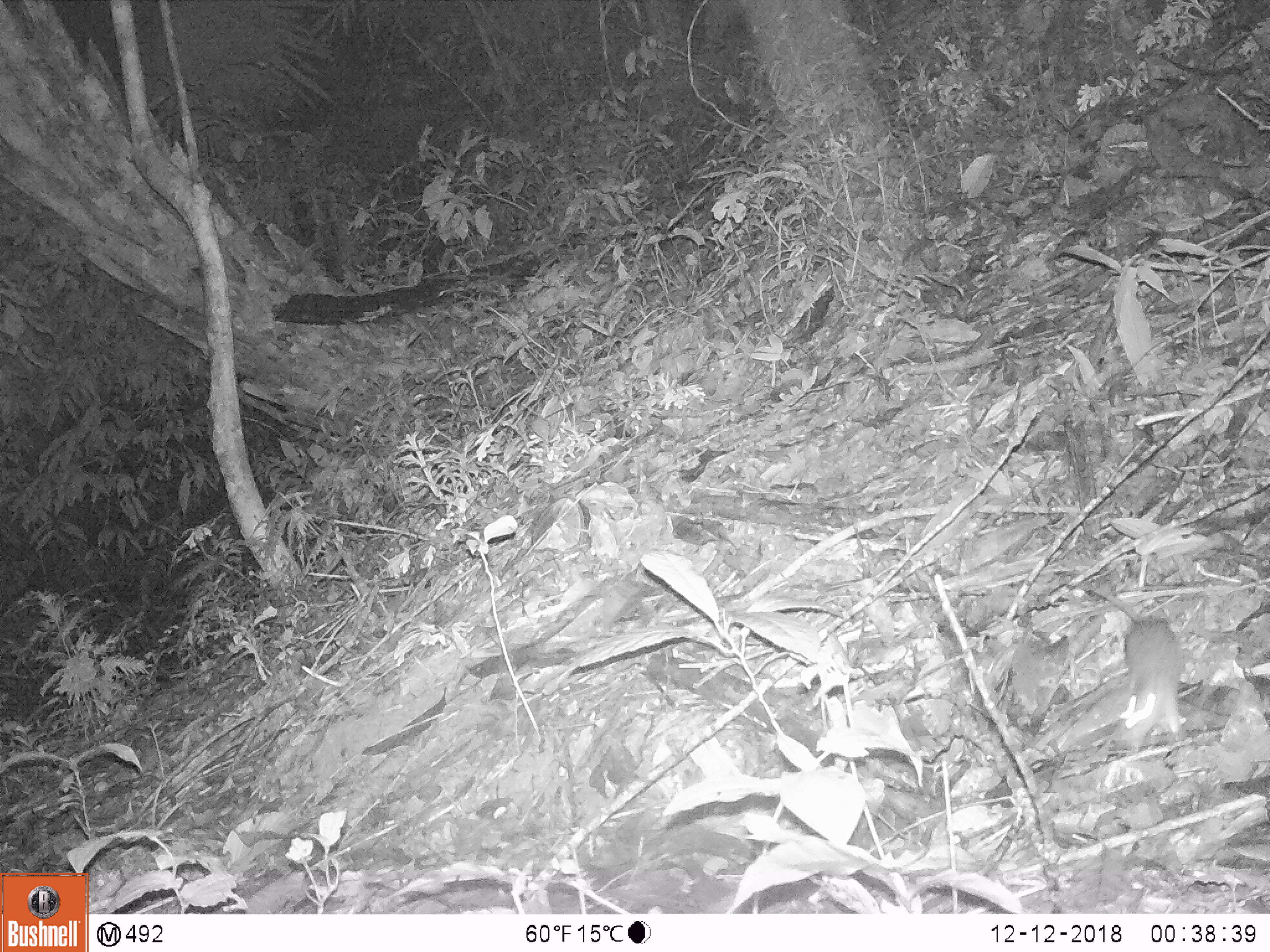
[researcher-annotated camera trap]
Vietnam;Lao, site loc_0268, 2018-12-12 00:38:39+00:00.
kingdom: Animalia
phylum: Chordata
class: Mammalia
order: Rodentia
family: Muridae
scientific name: Muridae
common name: old-world mice and rats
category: unidentified murid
Unidentified murid (old-world mice and rats) (Muridae). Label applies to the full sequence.